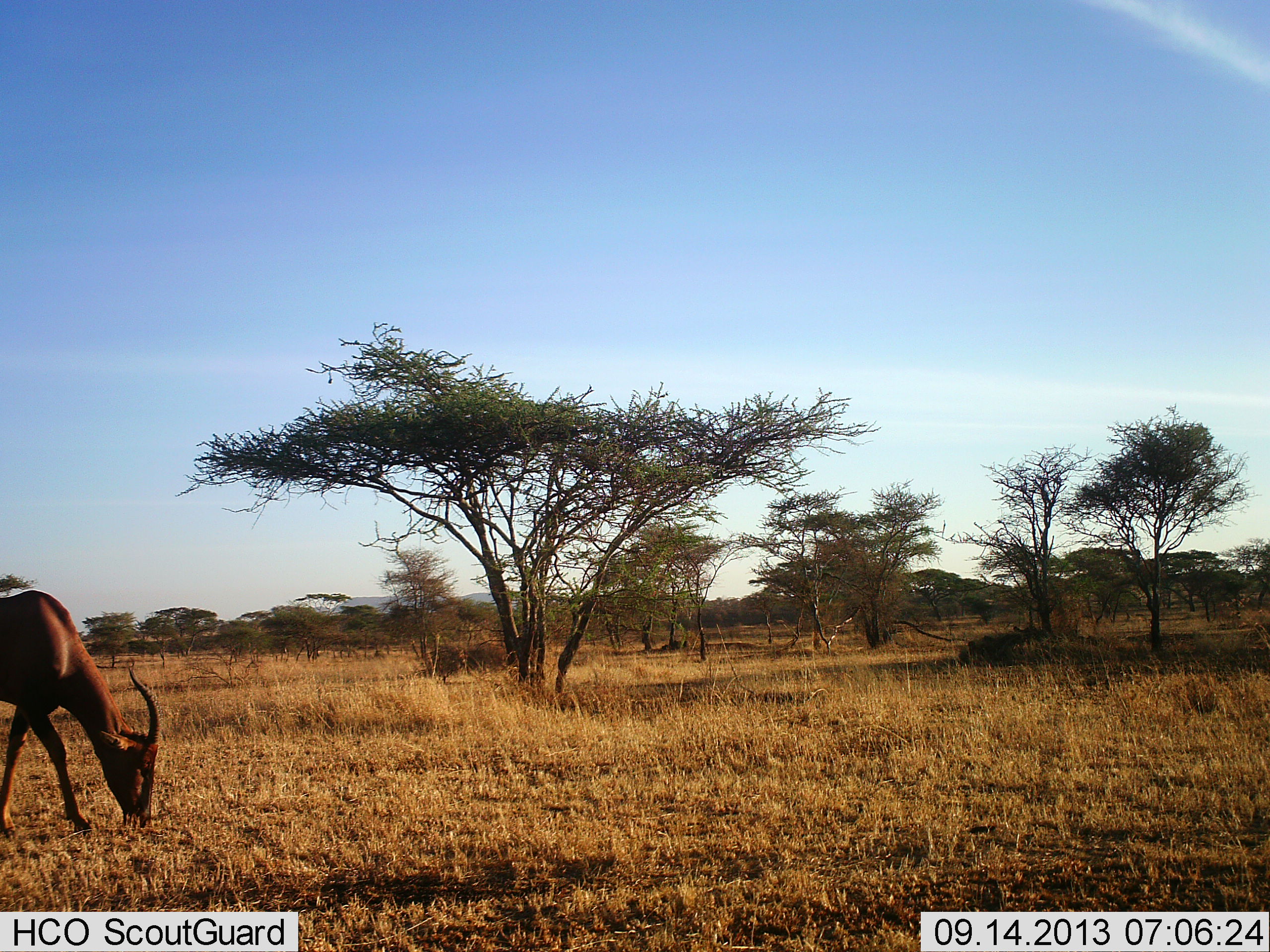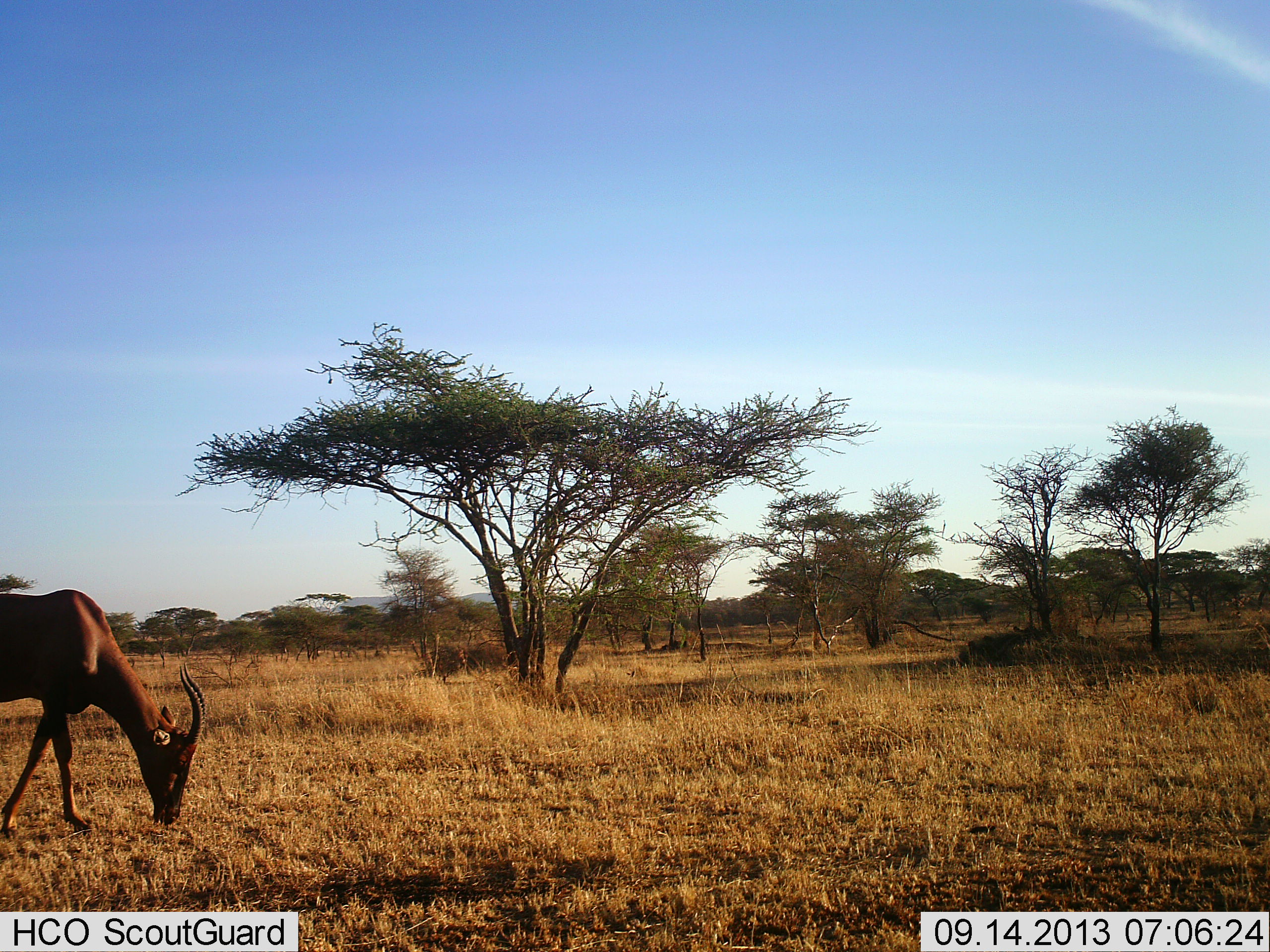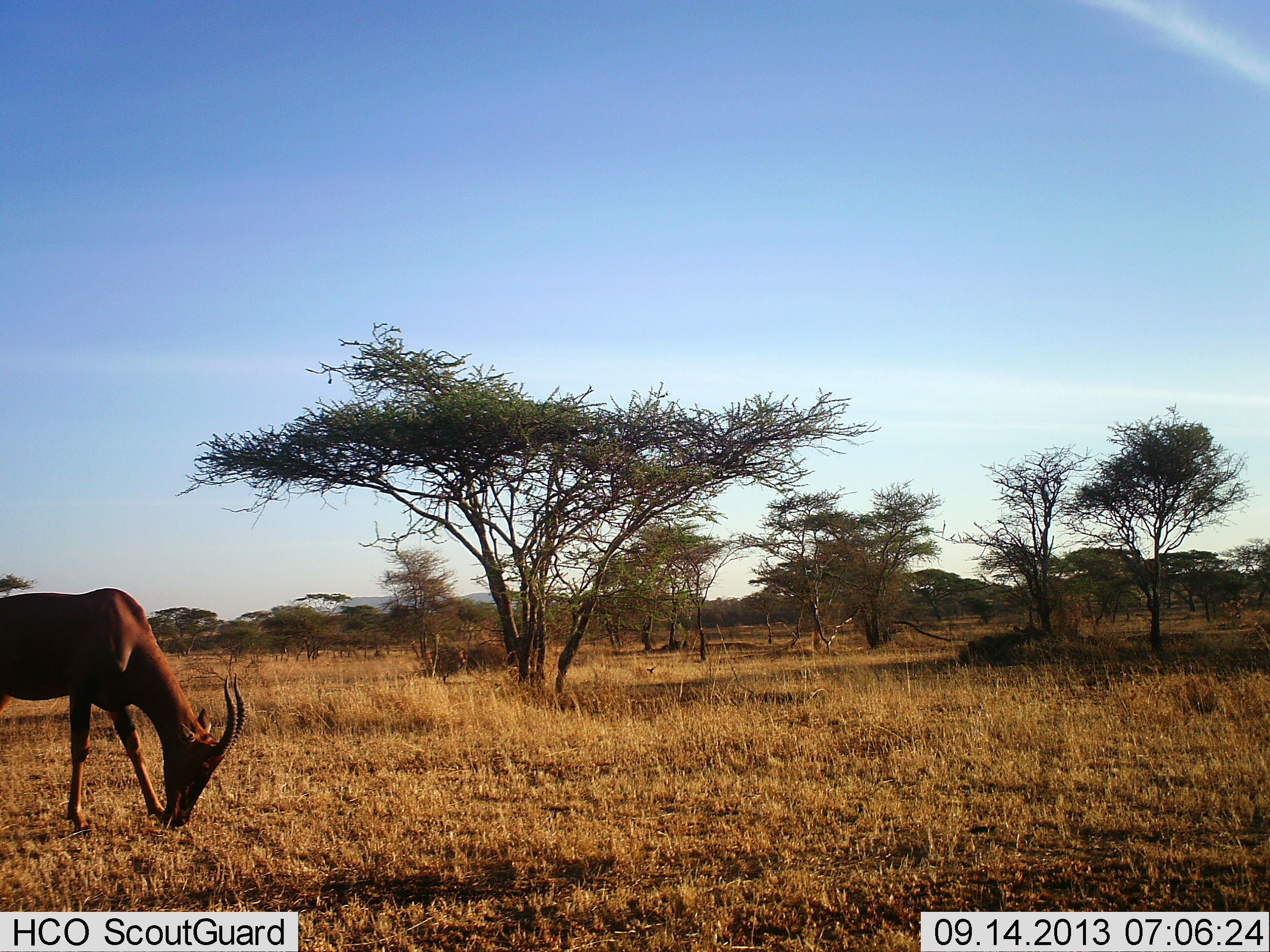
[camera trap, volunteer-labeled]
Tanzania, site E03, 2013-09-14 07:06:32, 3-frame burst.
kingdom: Animalia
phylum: Chordata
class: Mammalia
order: Artiodactyla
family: Bovidae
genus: Damaliscus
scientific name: Damaliscus lunatus jimela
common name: topi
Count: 1.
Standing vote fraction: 18%.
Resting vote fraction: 0%.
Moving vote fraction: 45%.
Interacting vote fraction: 0%.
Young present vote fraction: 0%.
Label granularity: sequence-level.